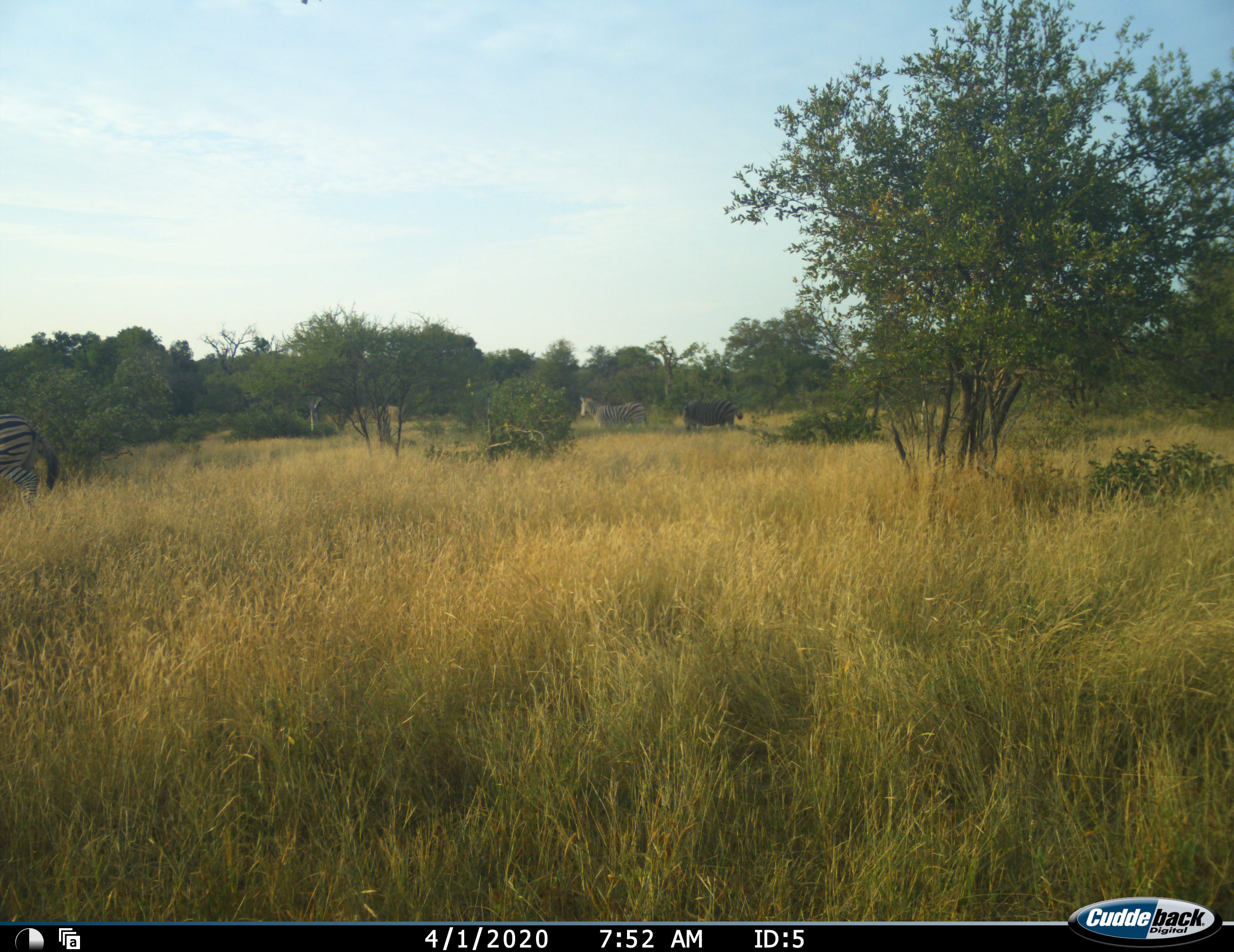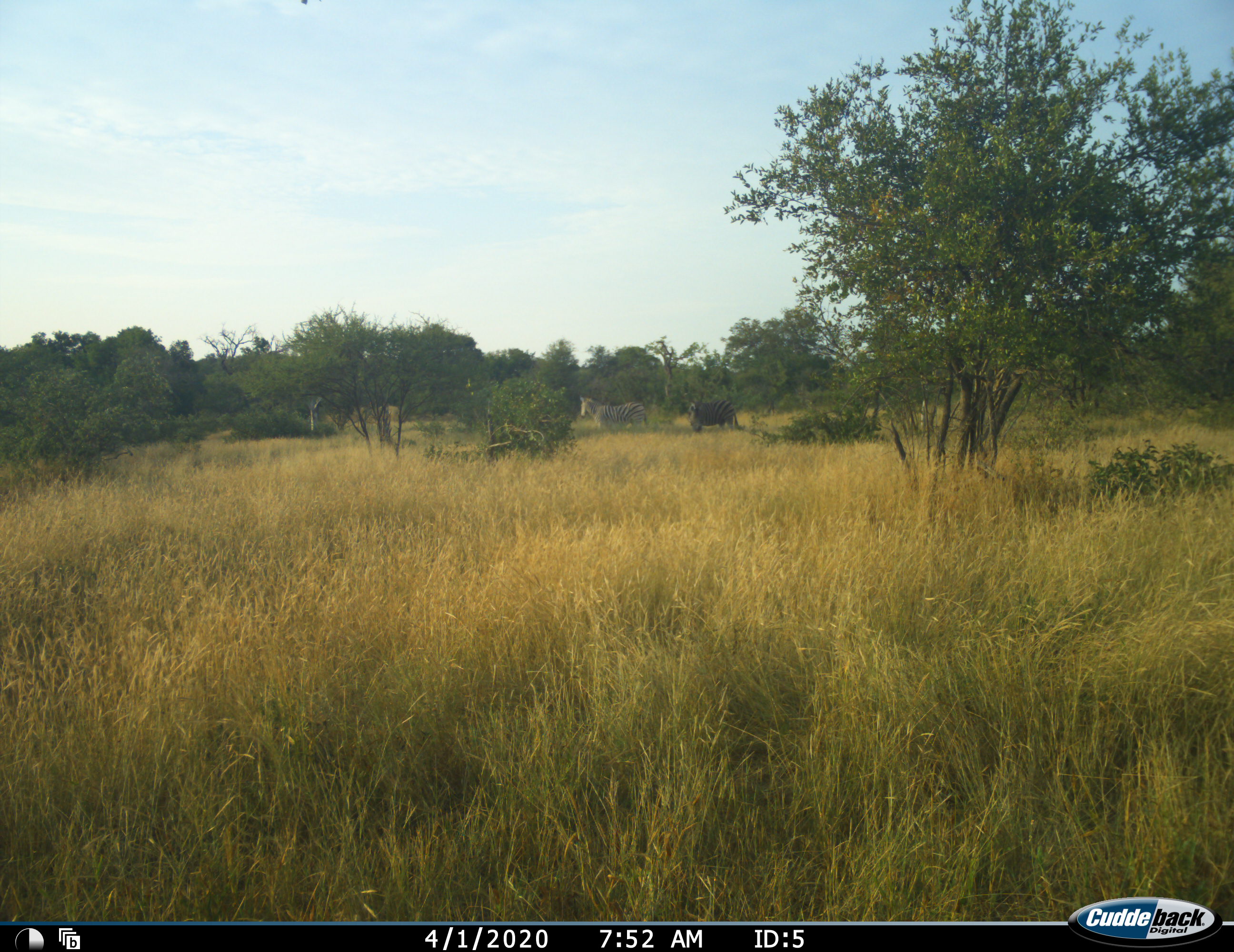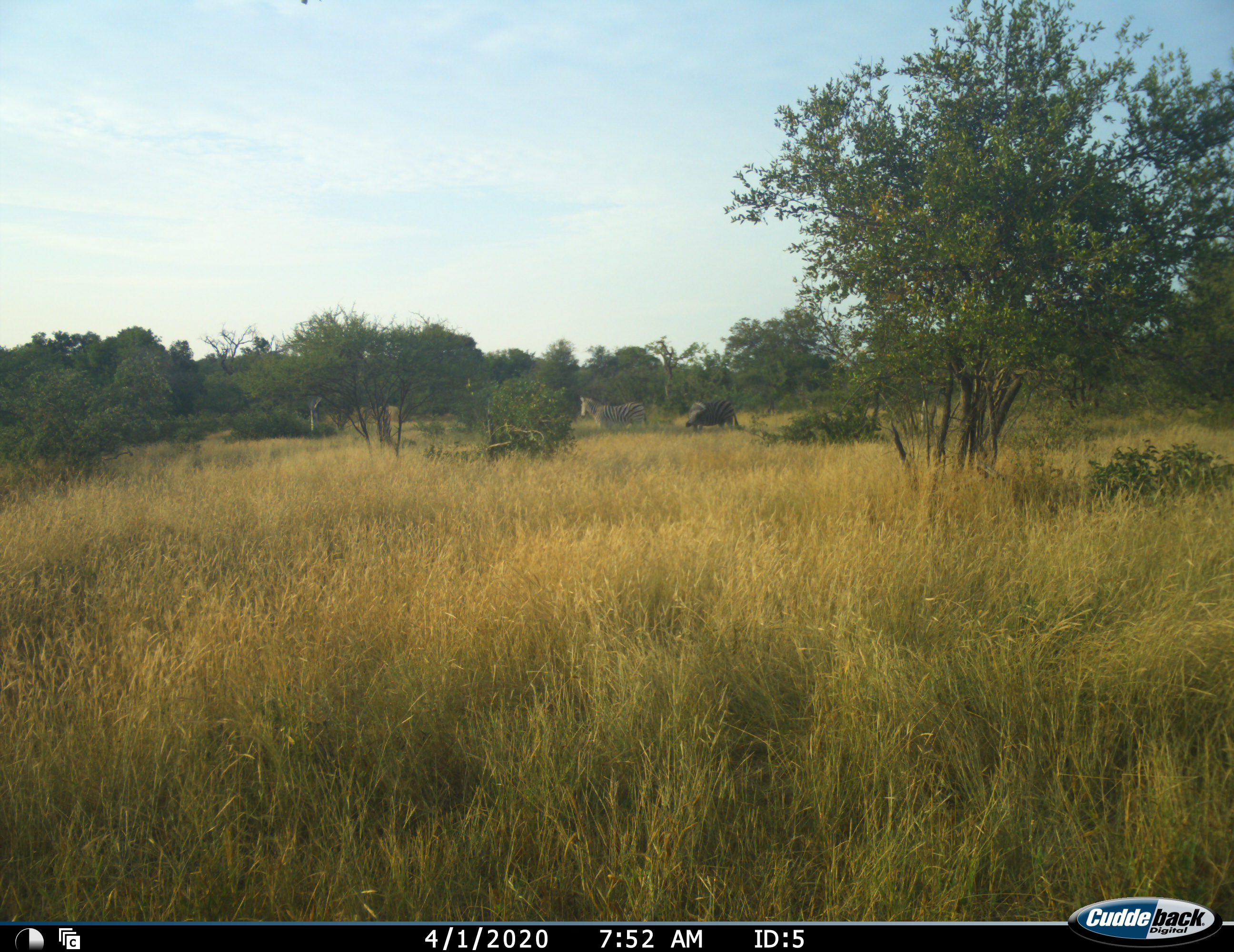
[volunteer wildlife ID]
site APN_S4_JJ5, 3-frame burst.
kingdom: Animalia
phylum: Chordata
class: Mammalia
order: Perissodactyla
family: Equidae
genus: Equus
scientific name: Equus quagga burchellii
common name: burchell's zebra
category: zebraburchells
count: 3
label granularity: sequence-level